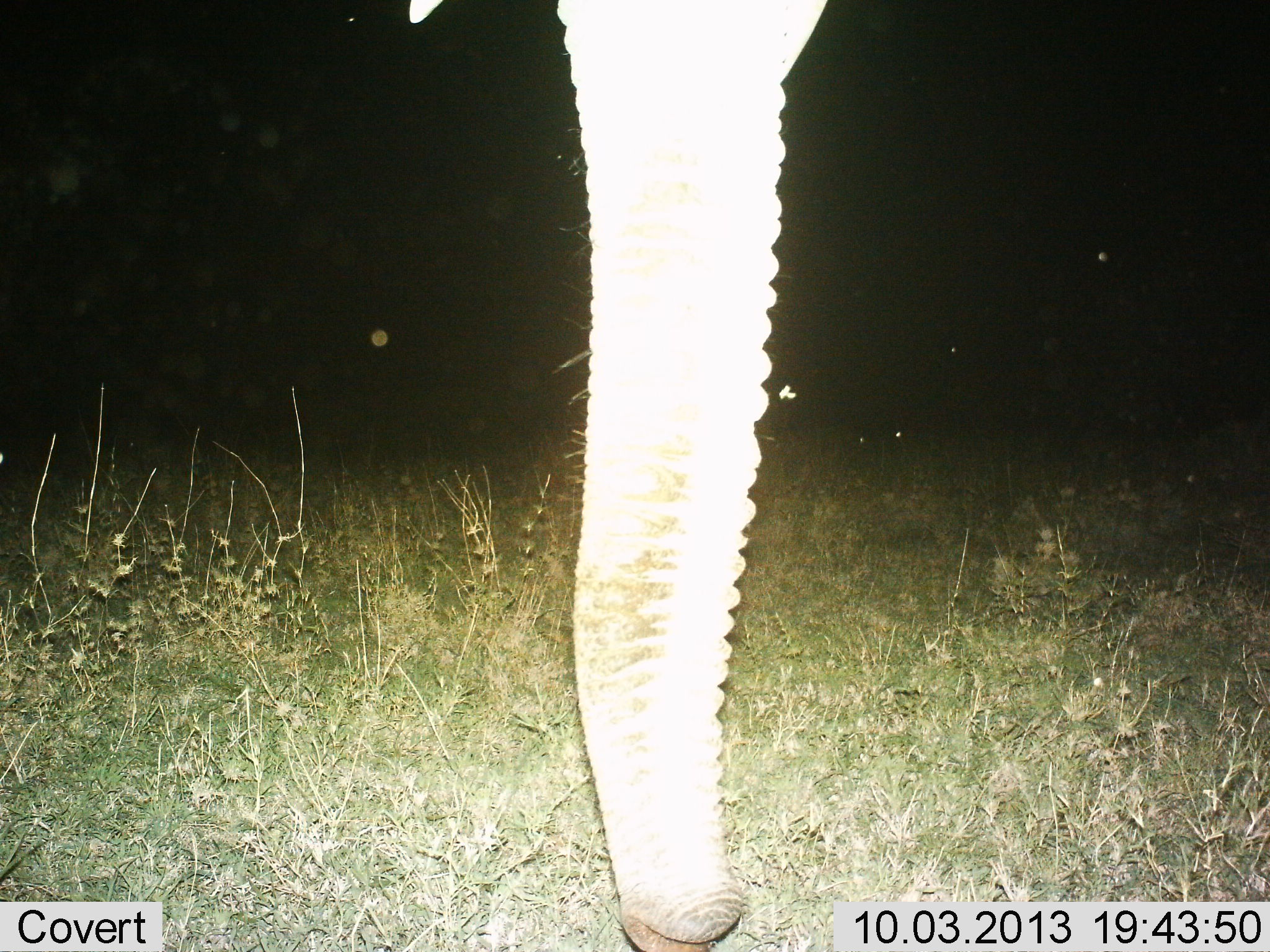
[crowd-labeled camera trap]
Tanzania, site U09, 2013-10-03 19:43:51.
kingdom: Animalia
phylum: Chordata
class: Mammalia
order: Proboscidea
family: Elephantidae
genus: Loxodonta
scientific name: Loxodonta africana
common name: african bush elephant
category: elephant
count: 1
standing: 90%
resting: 0%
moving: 0%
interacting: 0%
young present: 0%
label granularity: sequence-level